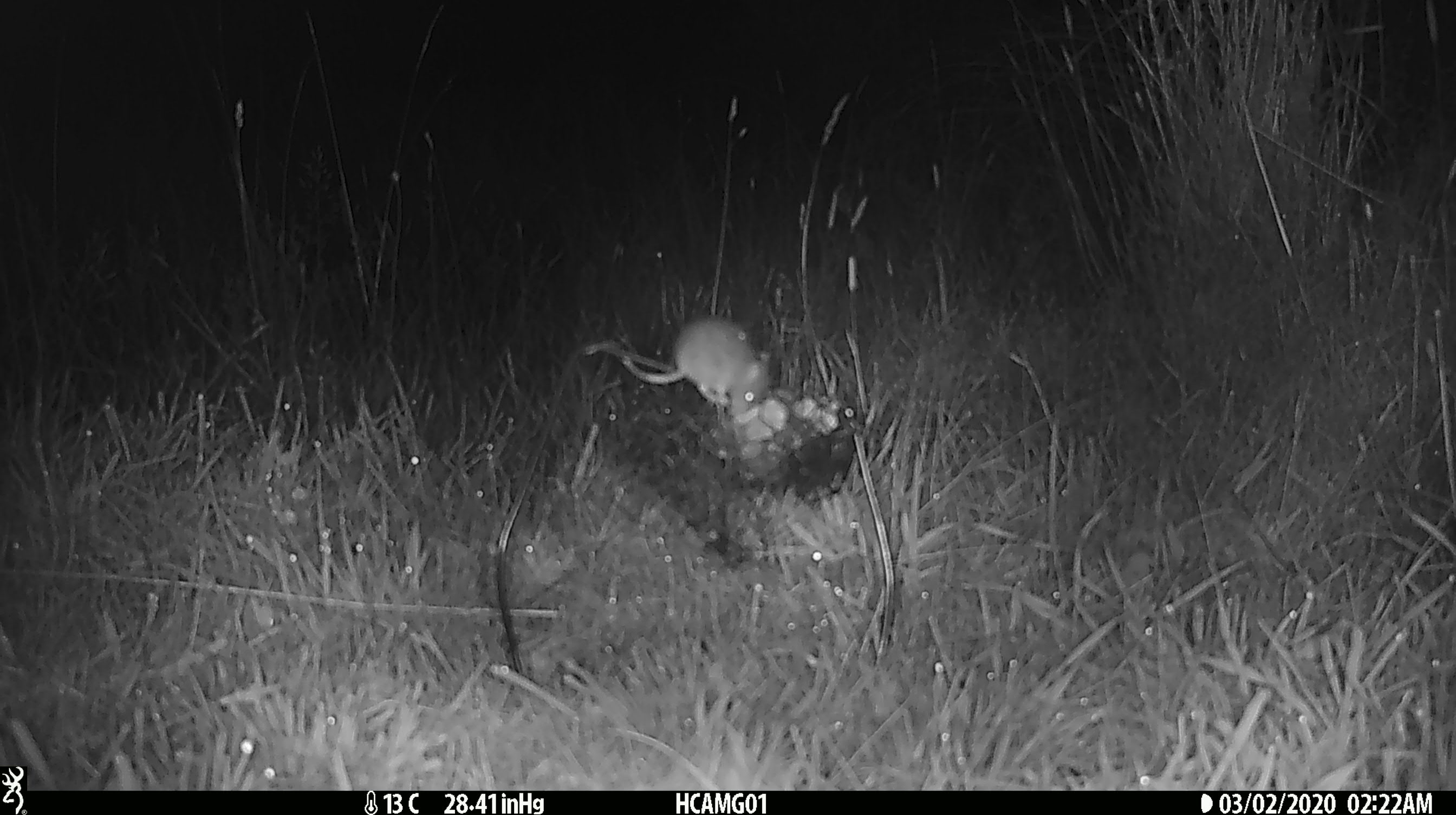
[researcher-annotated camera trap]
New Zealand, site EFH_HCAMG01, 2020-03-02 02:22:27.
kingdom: Animalia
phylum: Chordata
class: Mammalia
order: Rodentia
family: Muridae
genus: Mus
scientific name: Mus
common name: mouse